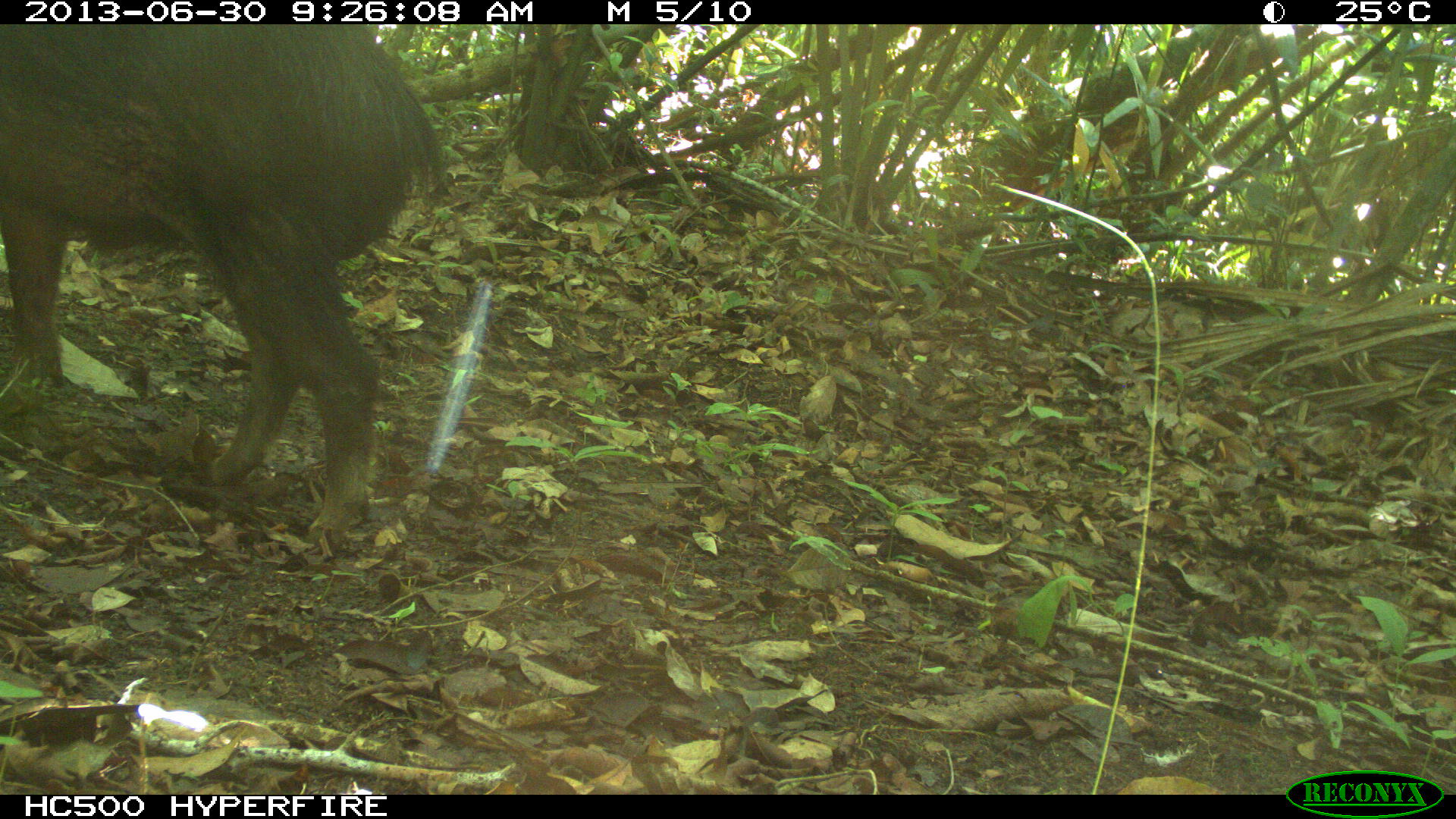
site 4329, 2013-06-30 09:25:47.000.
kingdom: Animalia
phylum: Chordata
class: Mammalia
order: Artiodactyla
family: Tayassuidae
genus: Tayassu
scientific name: Tayassu pecari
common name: white-lipped peccary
Tayassu pecari (white-lipped peccary), count 4.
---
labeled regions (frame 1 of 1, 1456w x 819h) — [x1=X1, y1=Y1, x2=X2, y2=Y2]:
tayassu pecari: [x1=0, y1=23, x2=444, y2=539]